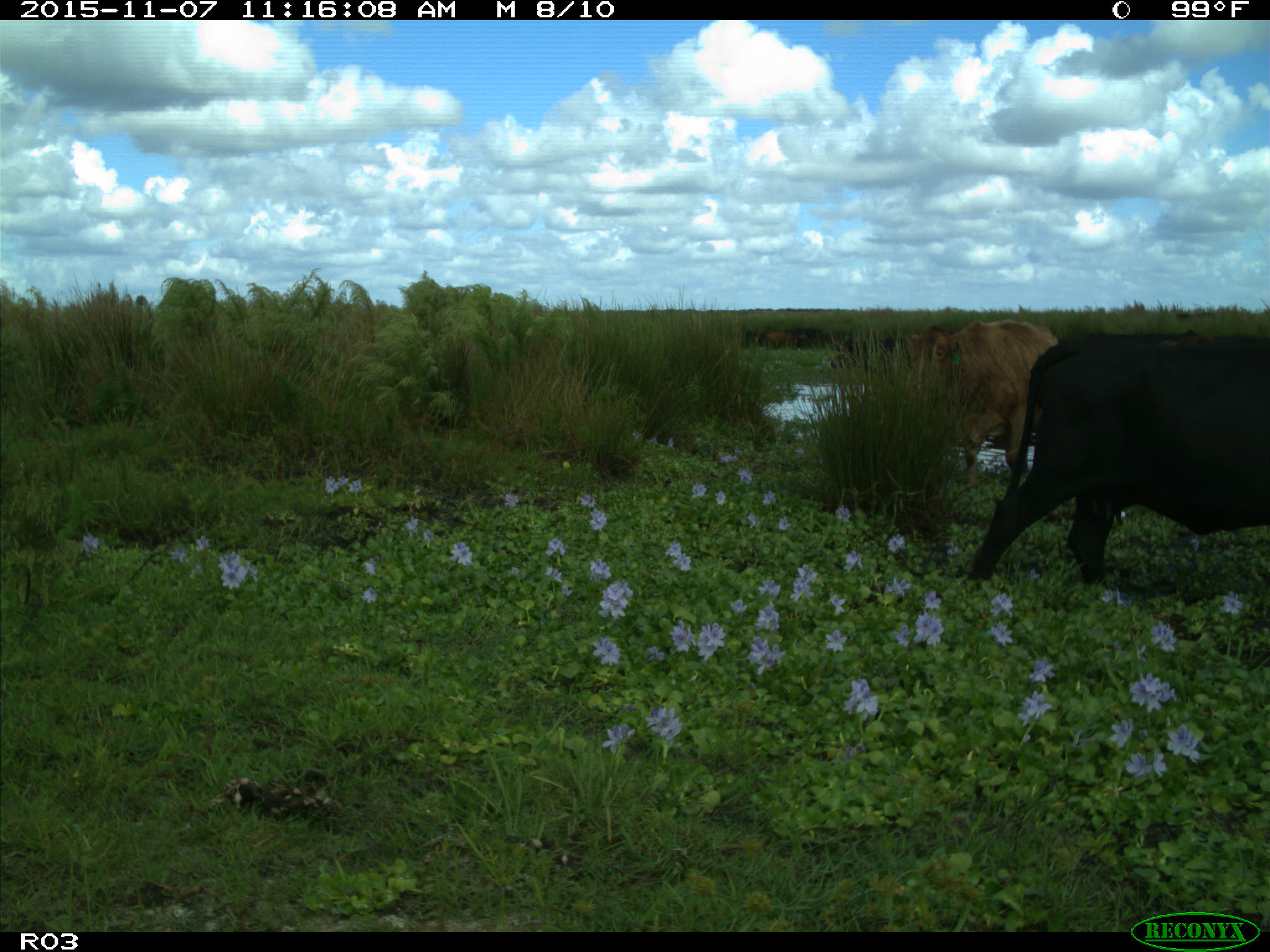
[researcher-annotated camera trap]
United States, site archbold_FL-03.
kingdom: Animalia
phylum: Chordata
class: Mammalia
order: Artiodactyla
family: Bovidae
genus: Bos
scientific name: Bos taurus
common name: domestic cow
Bos taurus (domestic cow).